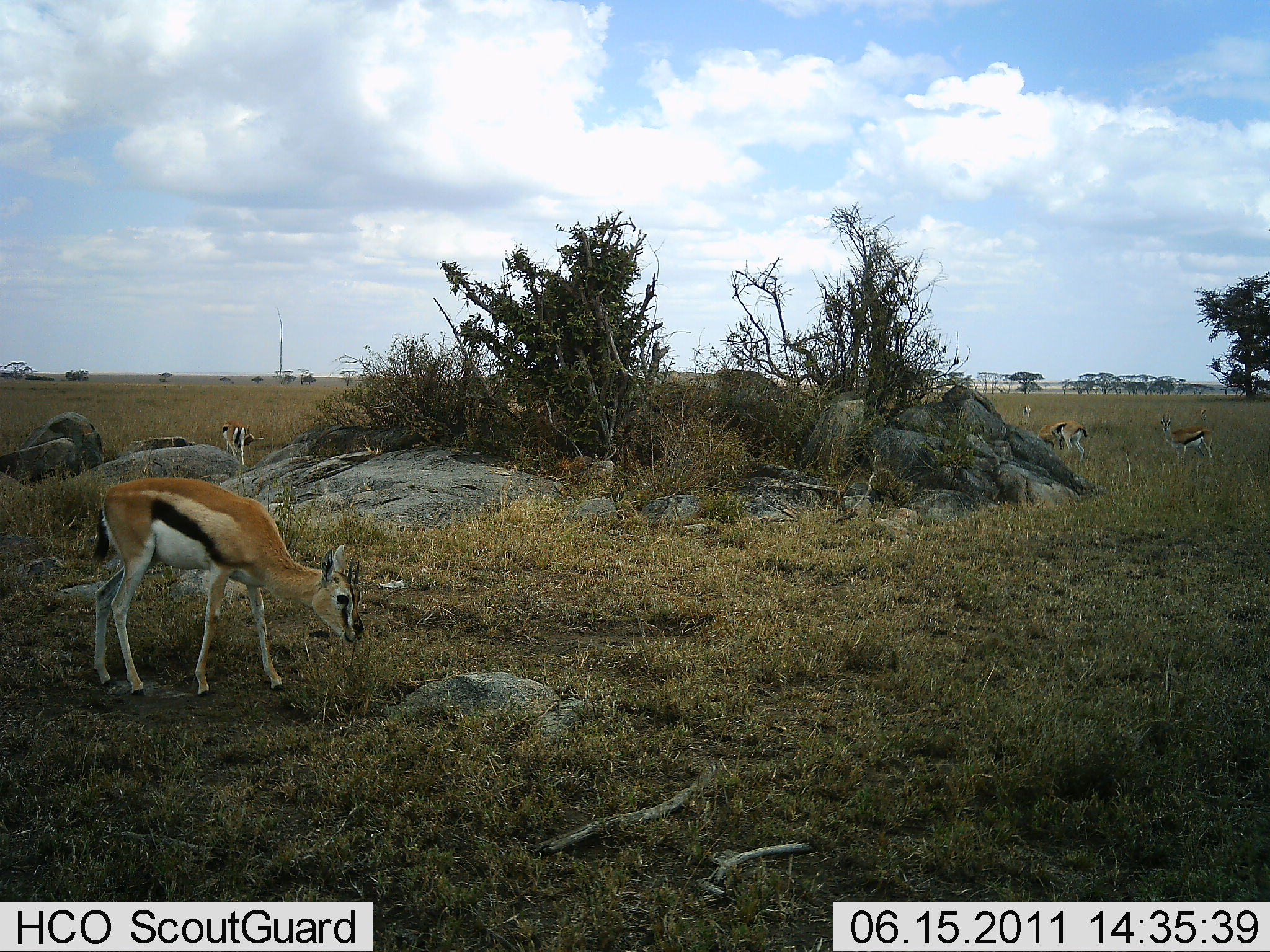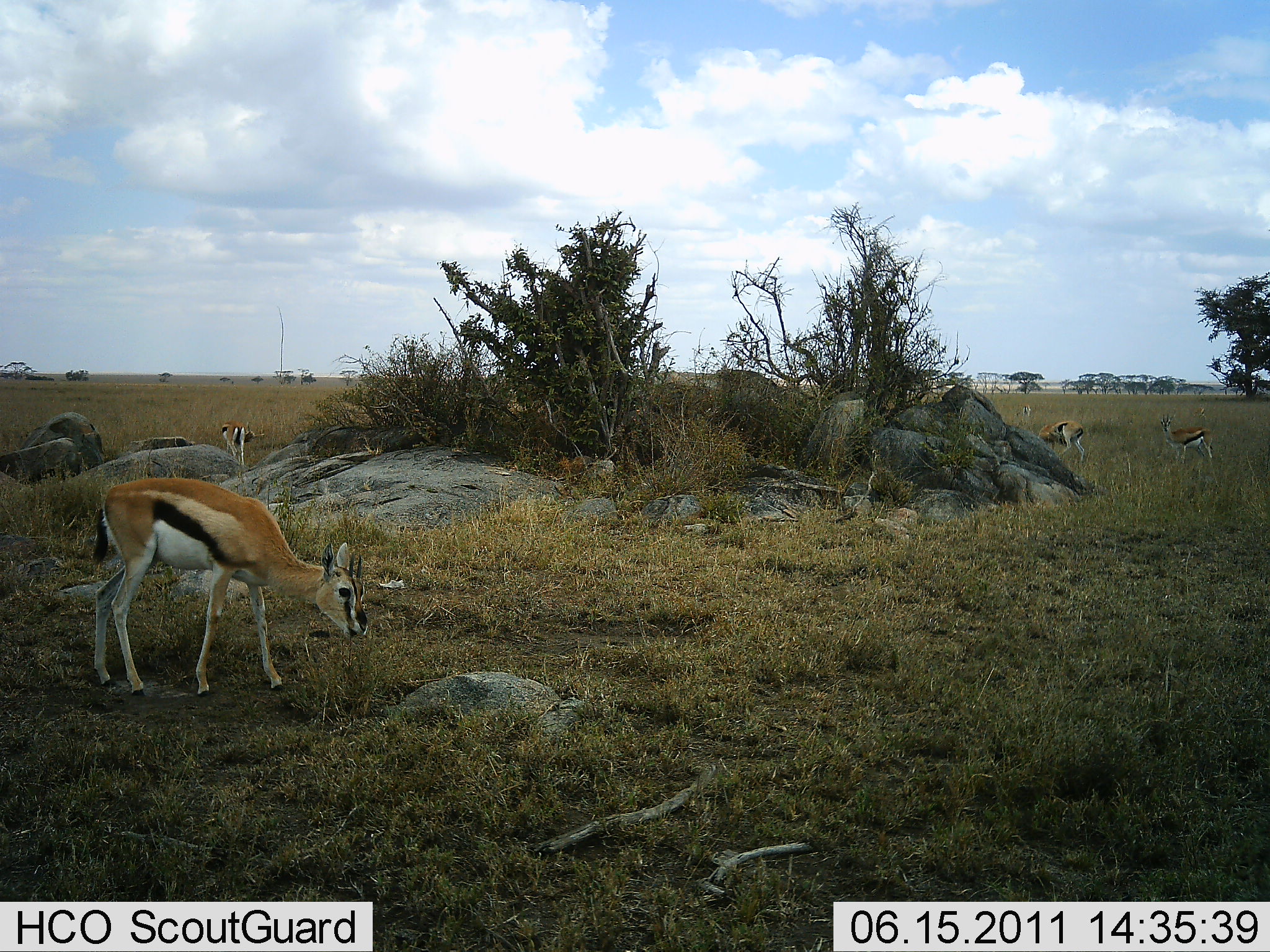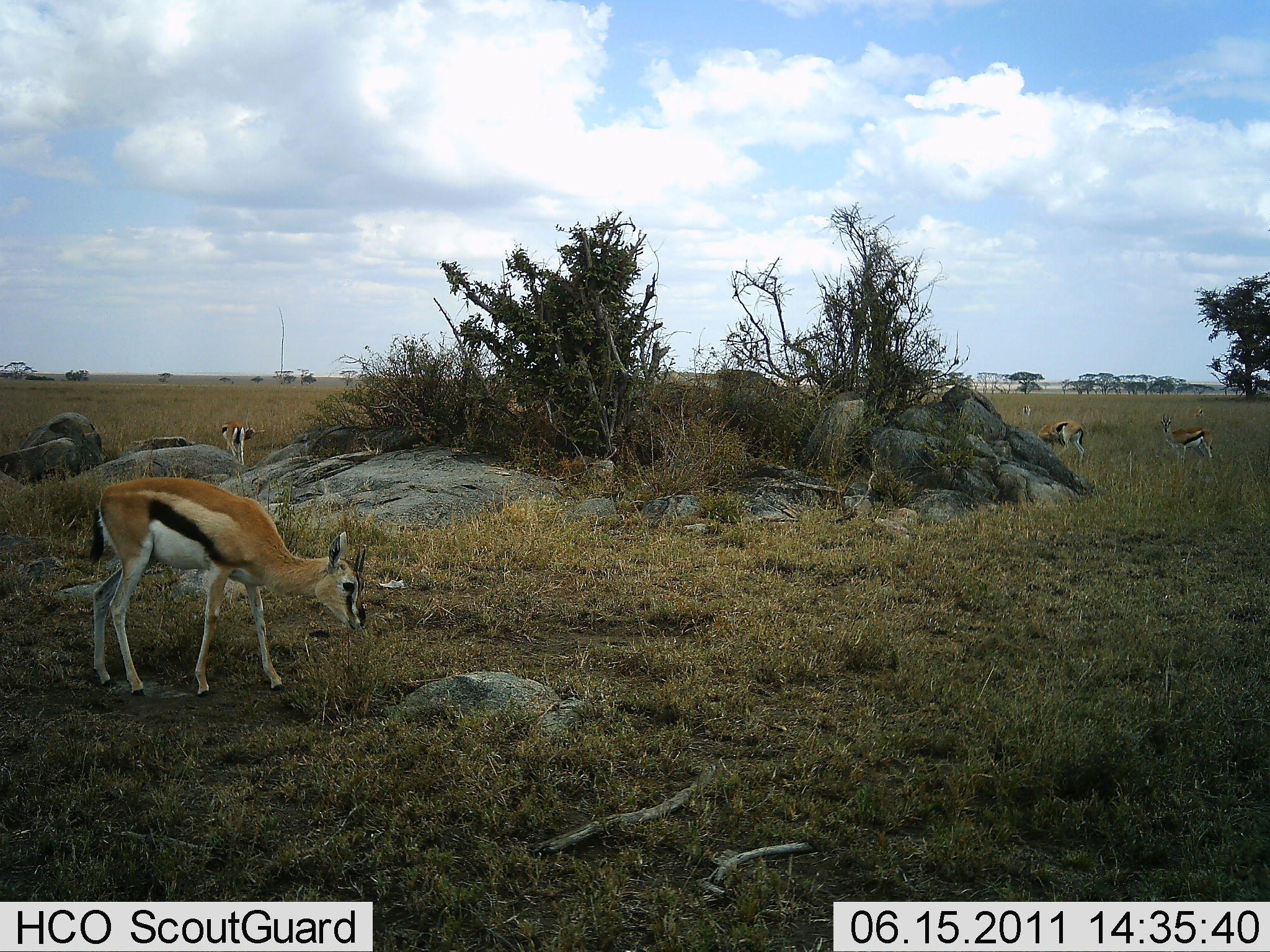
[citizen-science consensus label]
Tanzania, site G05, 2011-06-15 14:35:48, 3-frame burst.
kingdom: Animalia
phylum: Chordata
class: Mammalia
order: Artiodactyla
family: Bovidae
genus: Eudorcas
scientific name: Eudorcas thomsonii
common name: thomson's gazelle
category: gazellethomsons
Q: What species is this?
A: Gazellethomsons (thomson's gazelle) (Eudorcas thomsonii).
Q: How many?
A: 4.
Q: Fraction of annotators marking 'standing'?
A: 67%.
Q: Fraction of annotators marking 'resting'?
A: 8%.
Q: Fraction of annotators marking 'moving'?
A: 0%.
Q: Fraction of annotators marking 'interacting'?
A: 0%.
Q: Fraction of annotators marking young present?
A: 0%.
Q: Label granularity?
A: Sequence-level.